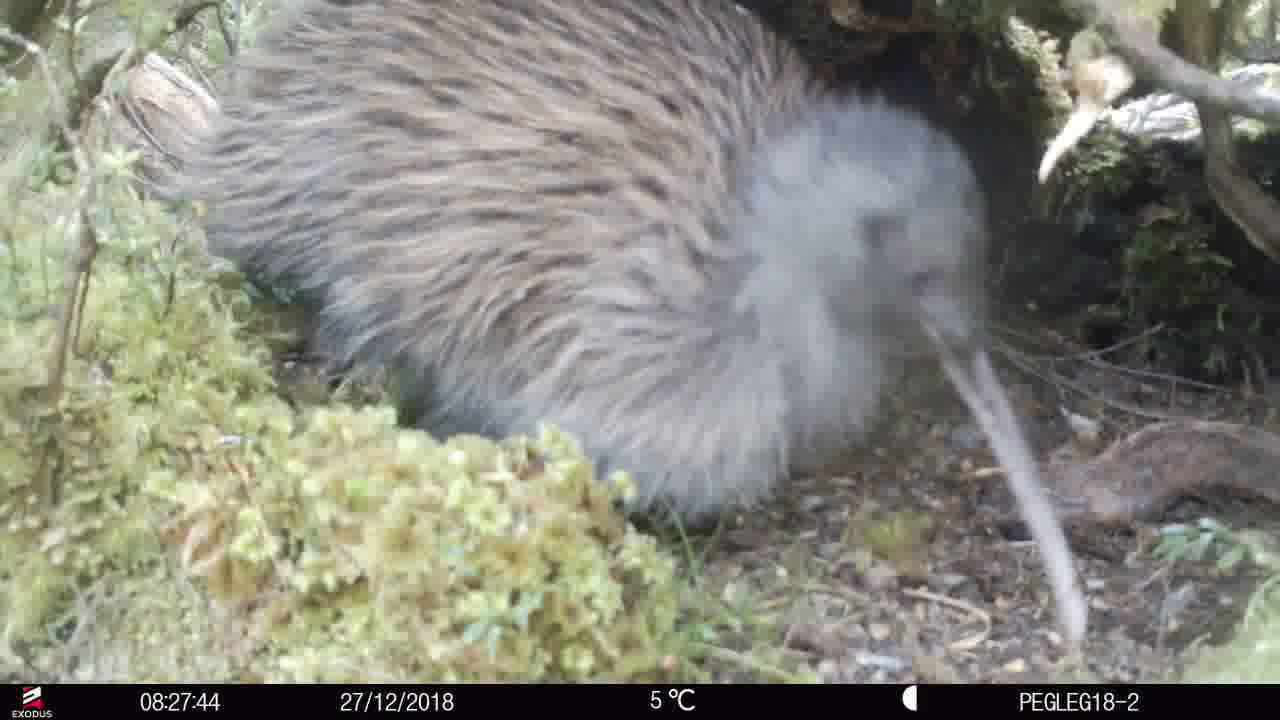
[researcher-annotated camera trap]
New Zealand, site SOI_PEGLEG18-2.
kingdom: Animalia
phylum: Chordata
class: Aves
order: Apterygiformes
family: Apterygidae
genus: Apteryx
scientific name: Apteryx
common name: kiwi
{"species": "kiwi (Apteryx)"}